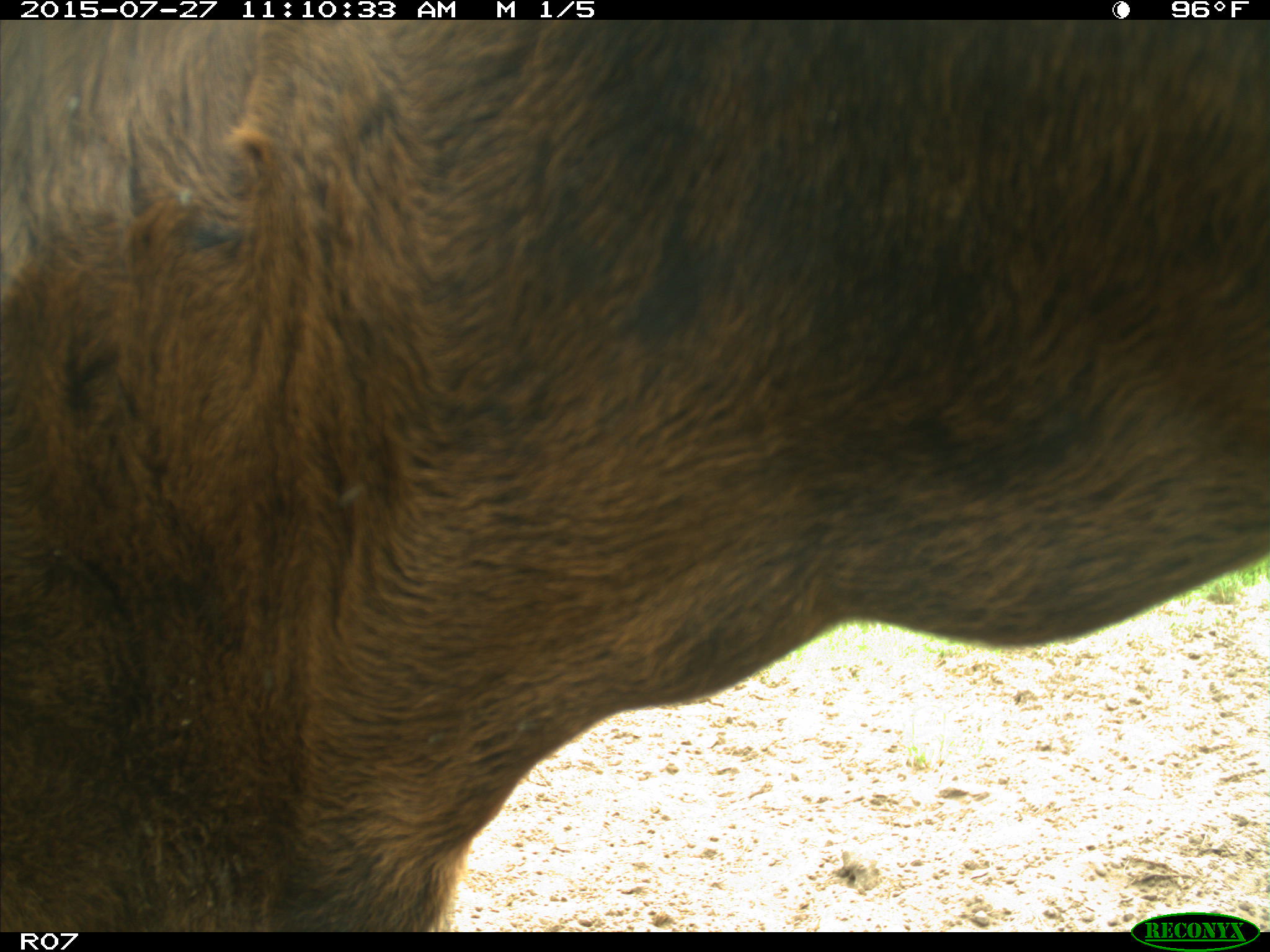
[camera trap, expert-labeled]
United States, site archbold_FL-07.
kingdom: Animalia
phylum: Chordata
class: Mammalia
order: Artiodactyla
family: Bovidae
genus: Bos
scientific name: Bos taurus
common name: domestic cow